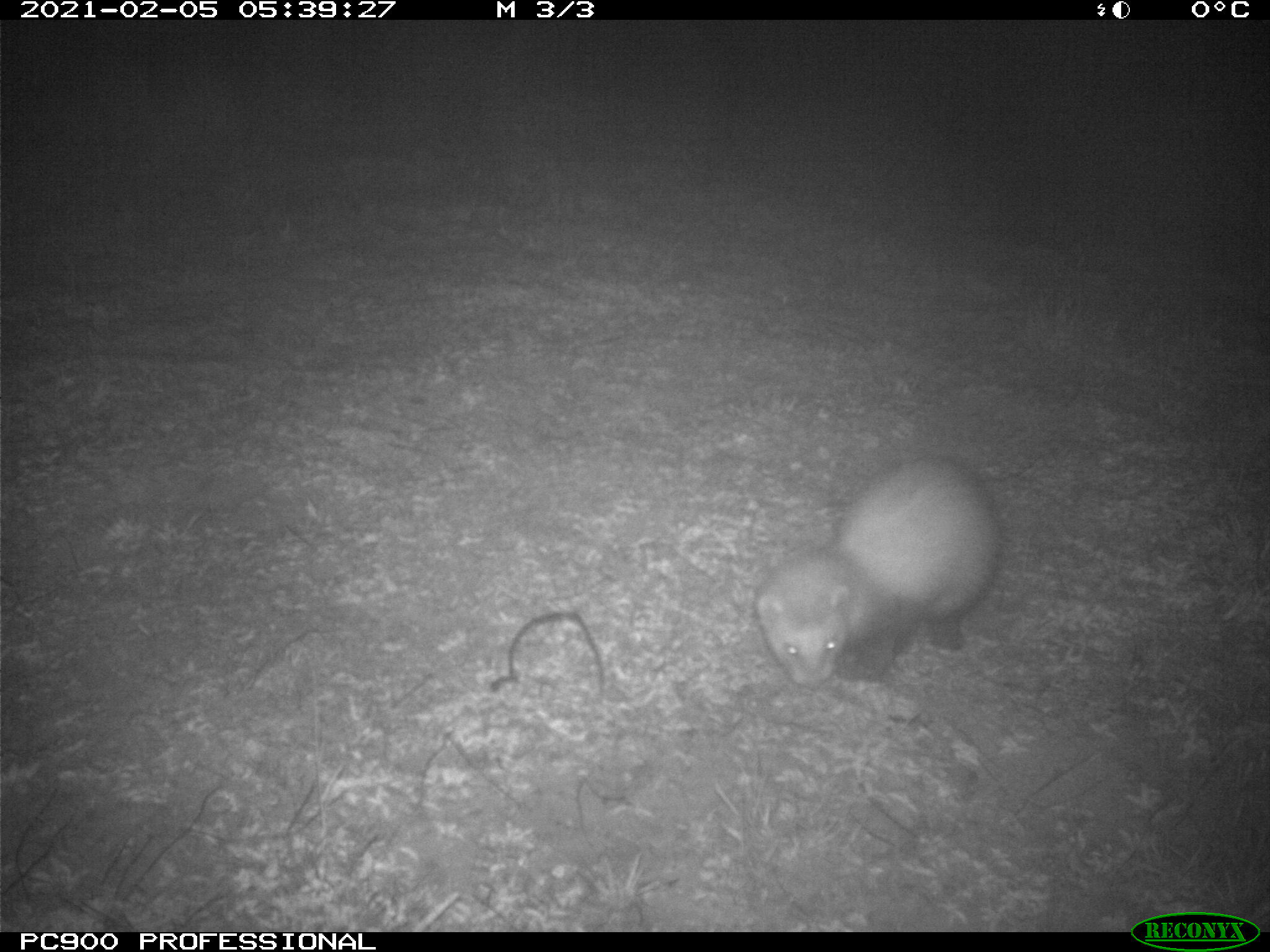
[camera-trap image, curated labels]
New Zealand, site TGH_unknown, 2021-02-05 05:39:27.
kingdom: Animalia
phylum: Chordata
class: Mammalia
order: Carnivora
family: Mustelidae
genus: Mustela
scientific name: Mustela furo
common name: ferret